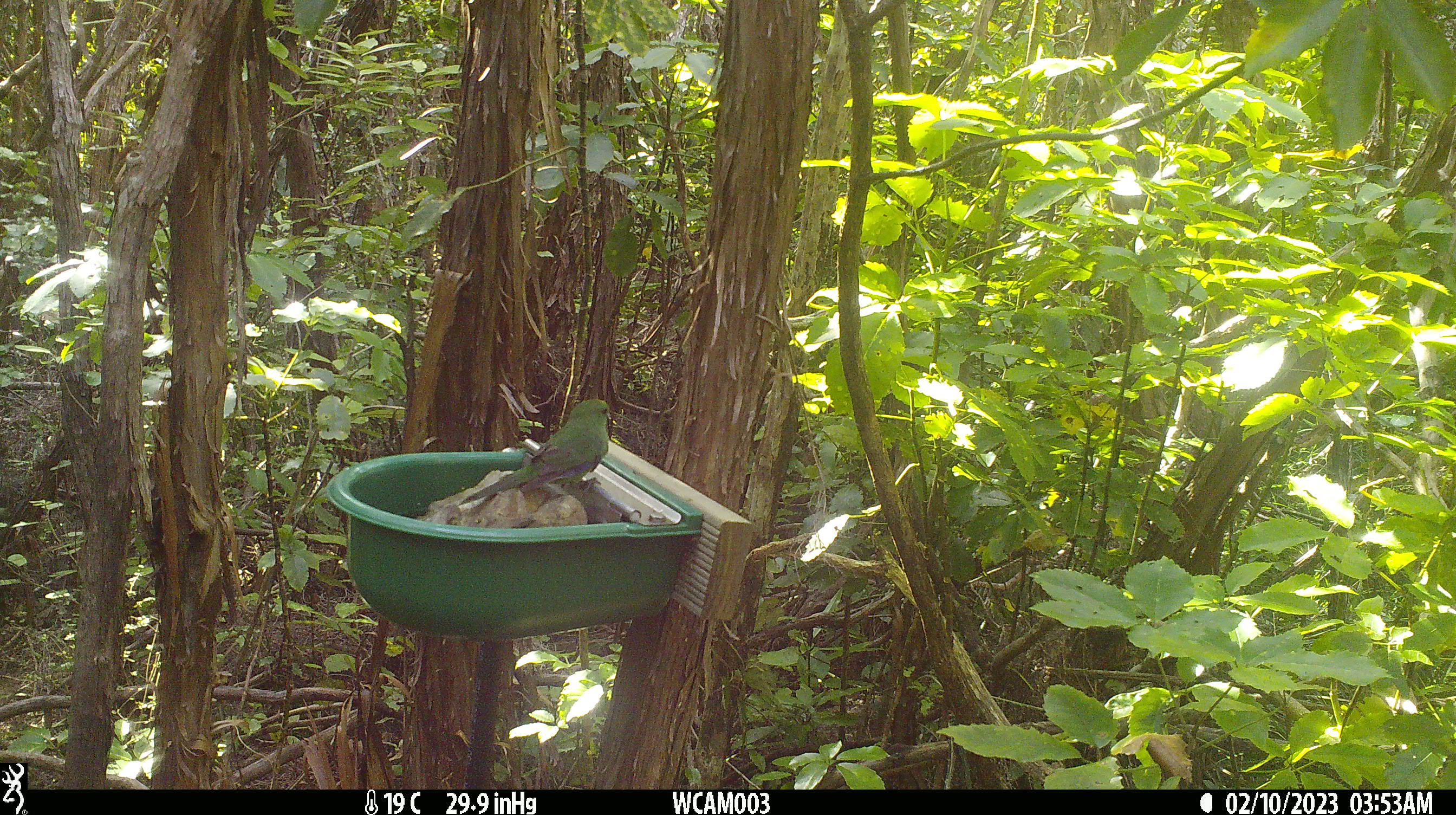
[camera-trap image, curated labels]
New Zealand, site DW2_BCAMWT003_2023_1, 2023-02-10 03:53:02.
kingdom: Animalia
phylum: Chordata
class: Aves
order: Psittaciformes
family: Psittaculidae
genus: Cyanoramphus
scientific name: Cyanoramphus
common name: parakeet